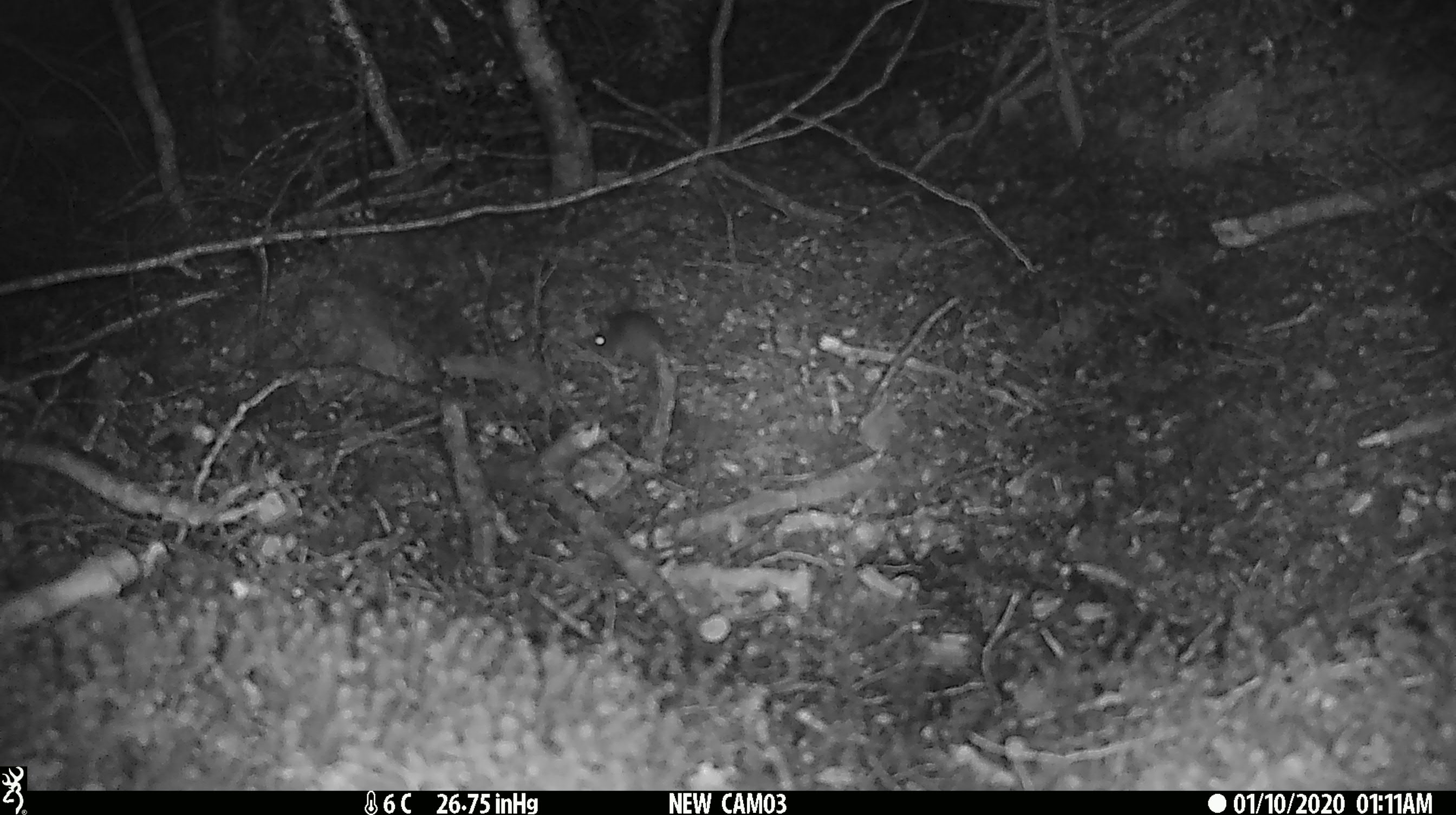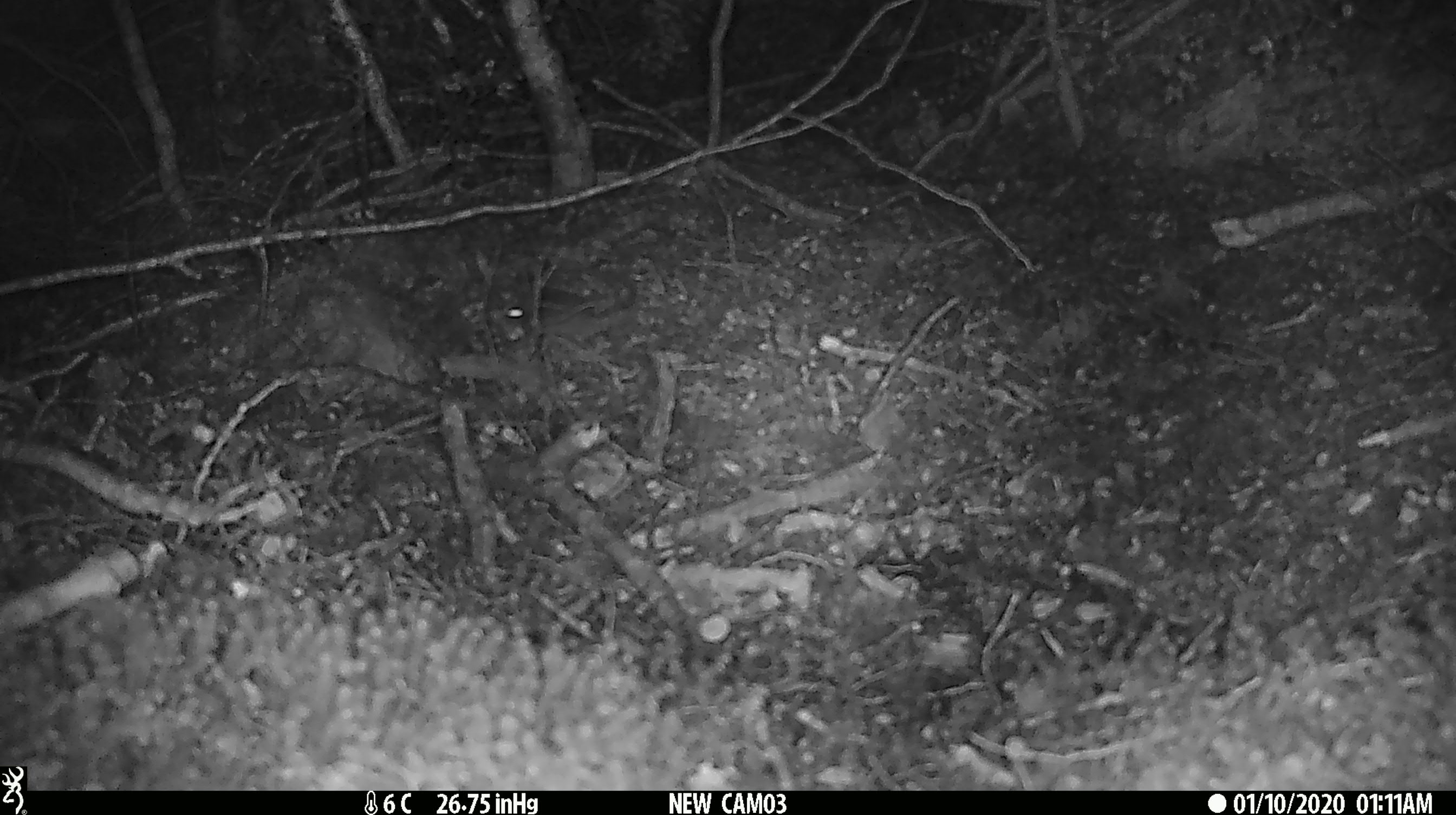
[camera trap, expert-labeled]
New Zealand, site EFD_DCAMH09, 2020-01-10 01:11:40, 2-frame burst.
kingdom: Animalia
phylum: Chordata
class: Mammalia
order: Rodentia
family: Muridae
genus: Mus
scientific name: Mus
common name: mouse